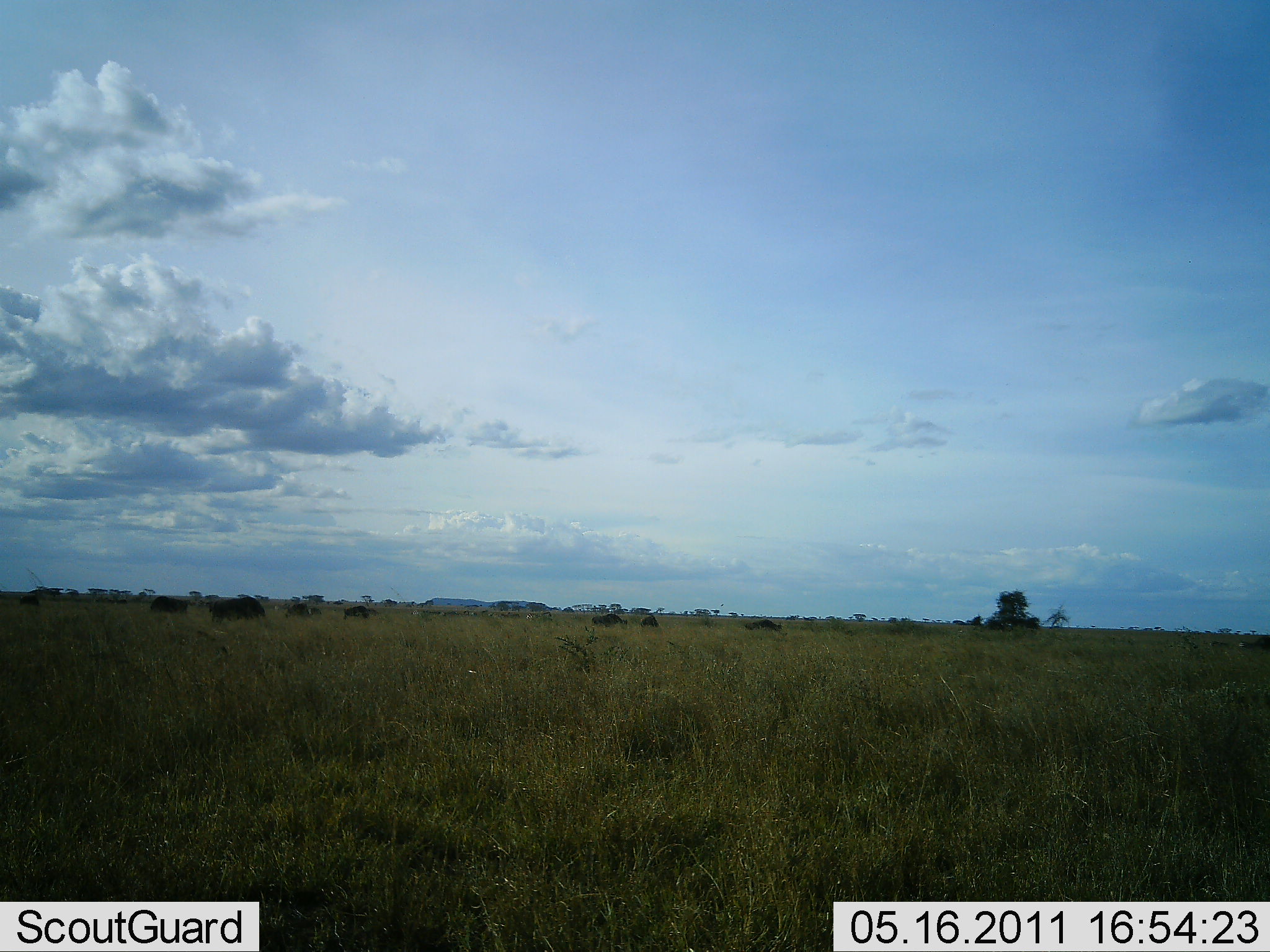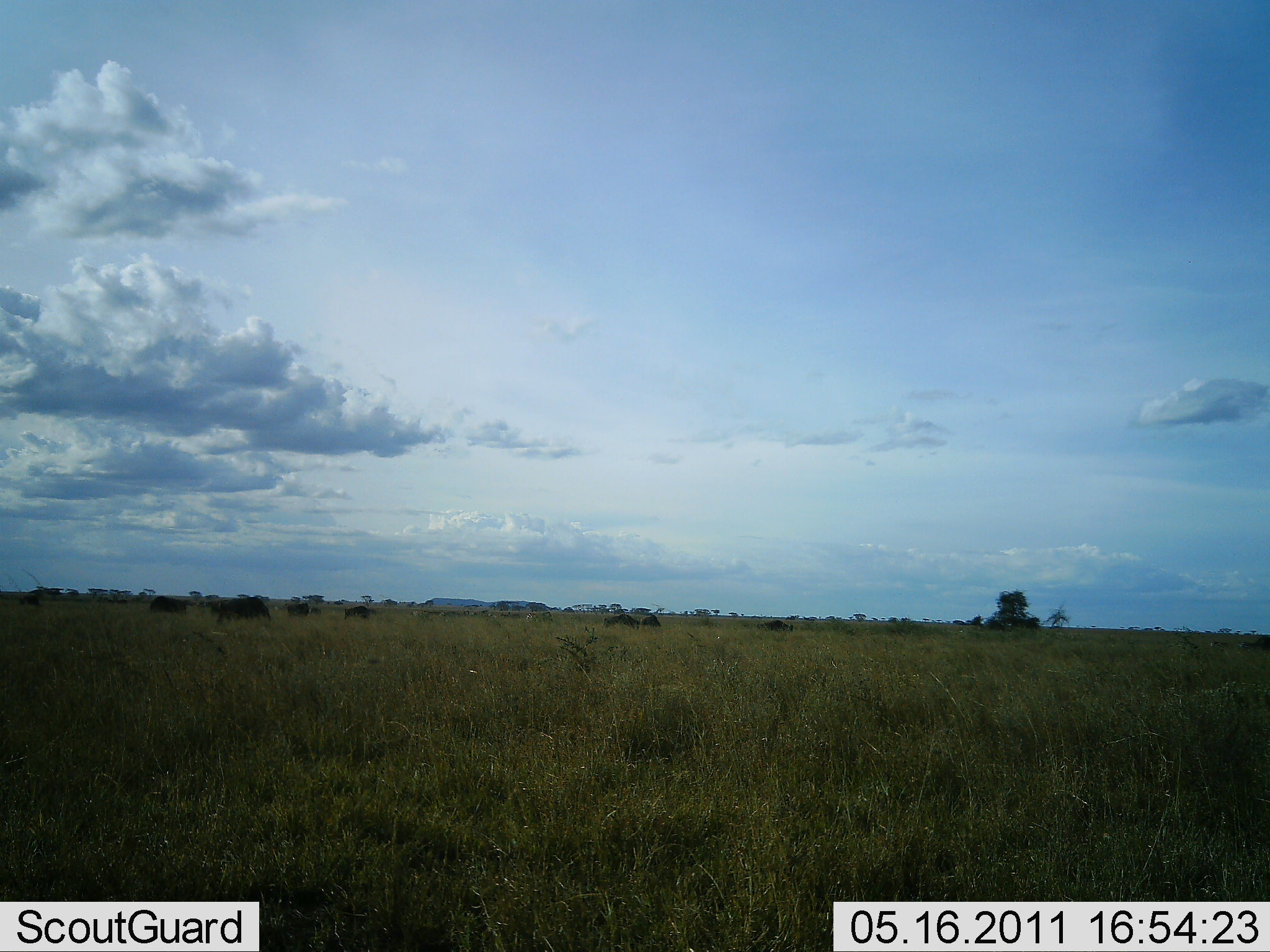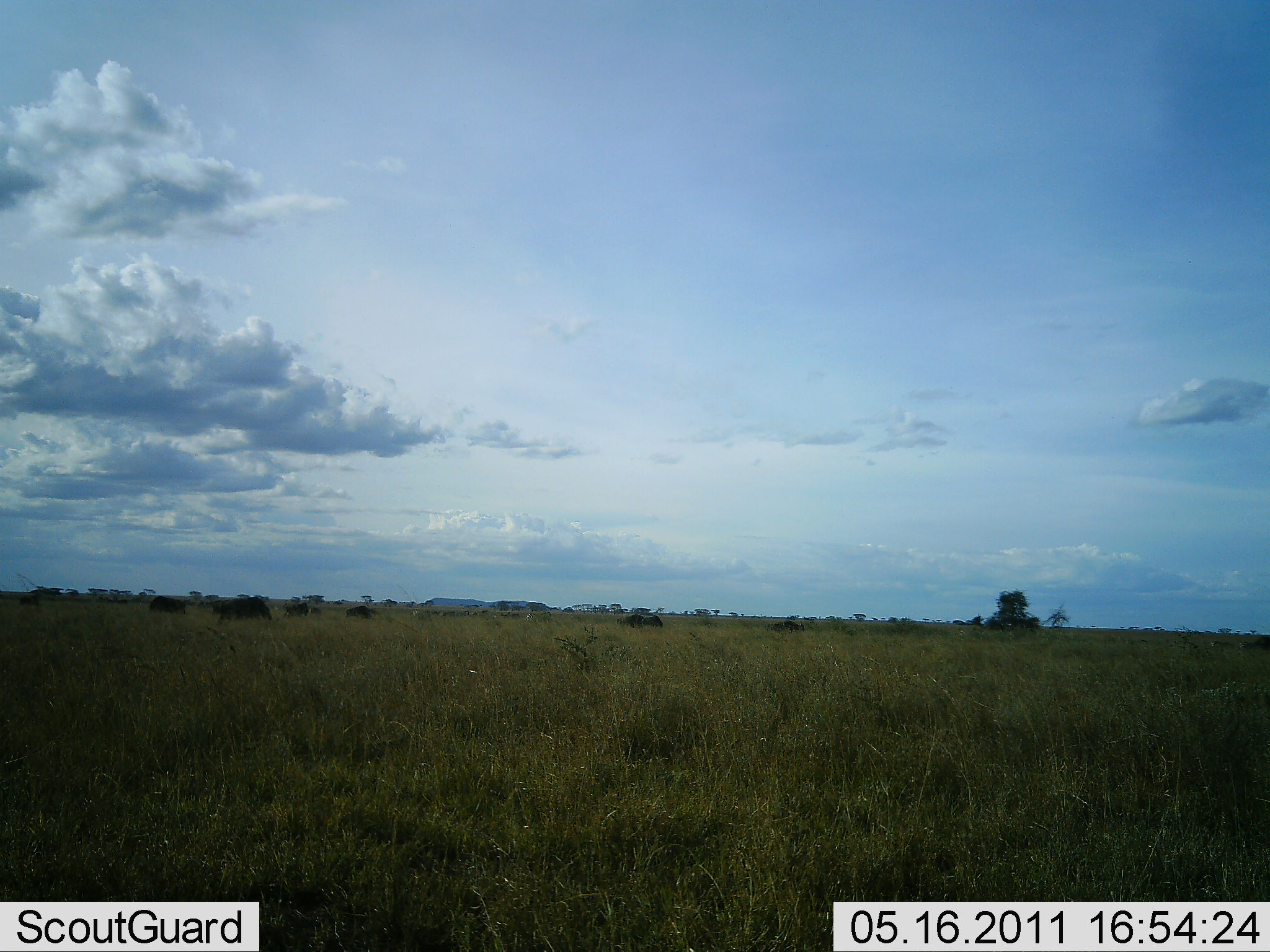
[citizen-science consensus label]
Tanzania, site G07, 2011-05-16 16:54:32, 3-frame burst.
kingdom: Animalia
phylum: Chordata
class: Mammalia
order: Artiodactyla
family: Bovidae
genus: Connochaetes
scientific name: Connochaetes taurinus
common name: blue wildebeest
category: wildebeest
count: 11-50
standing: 40%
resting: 20%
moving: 40%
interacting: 0%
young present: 0%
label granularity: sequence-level